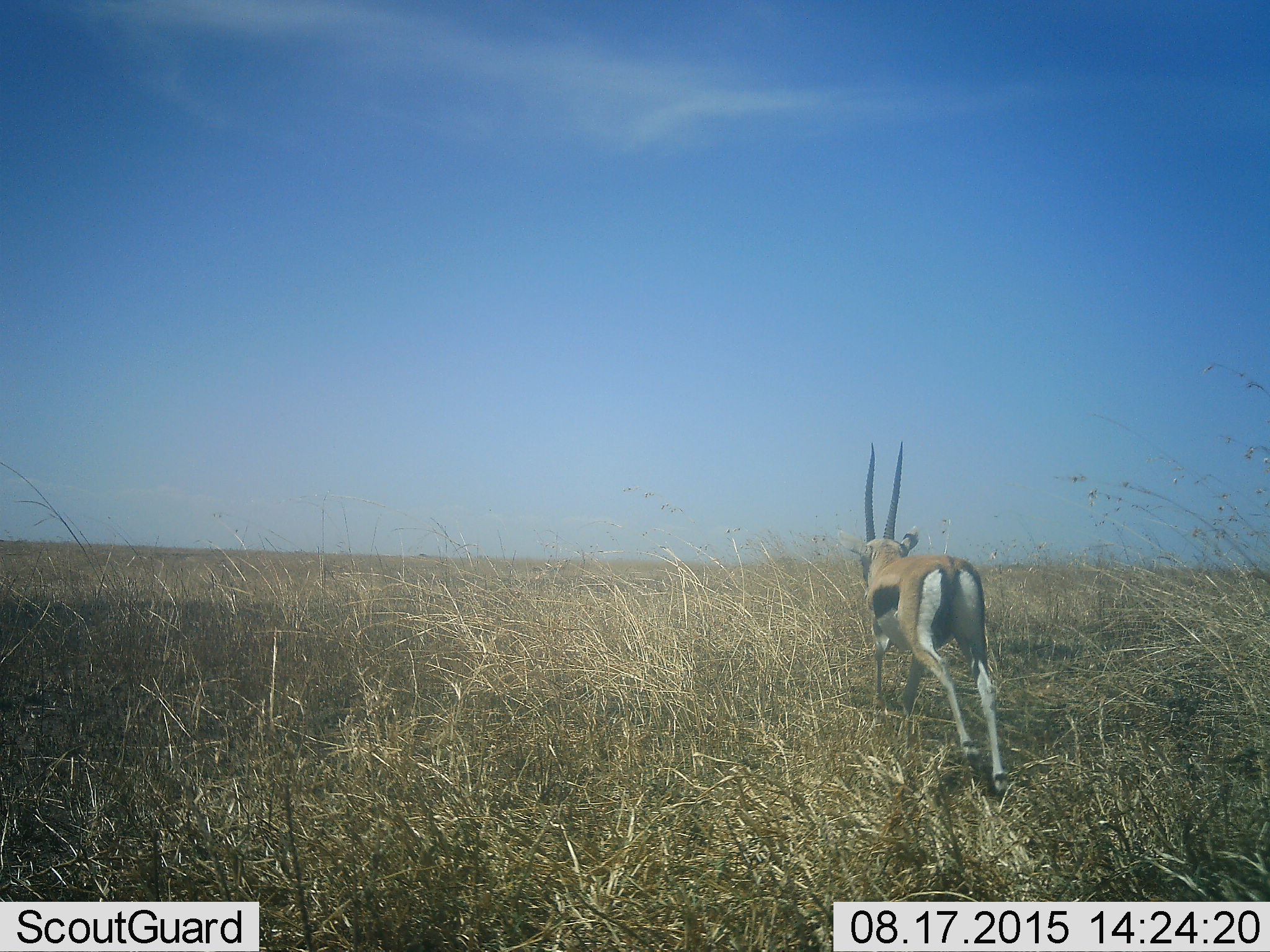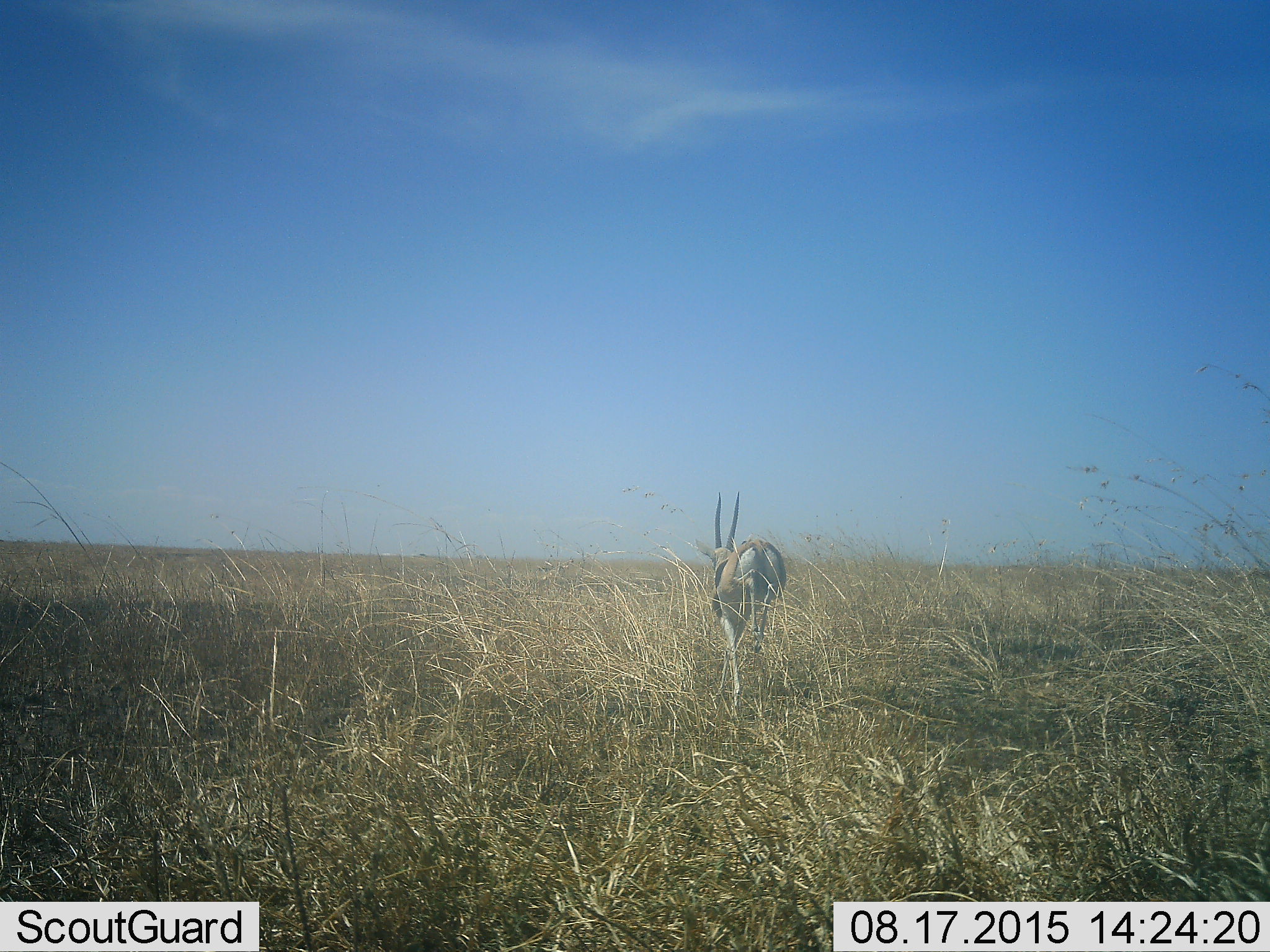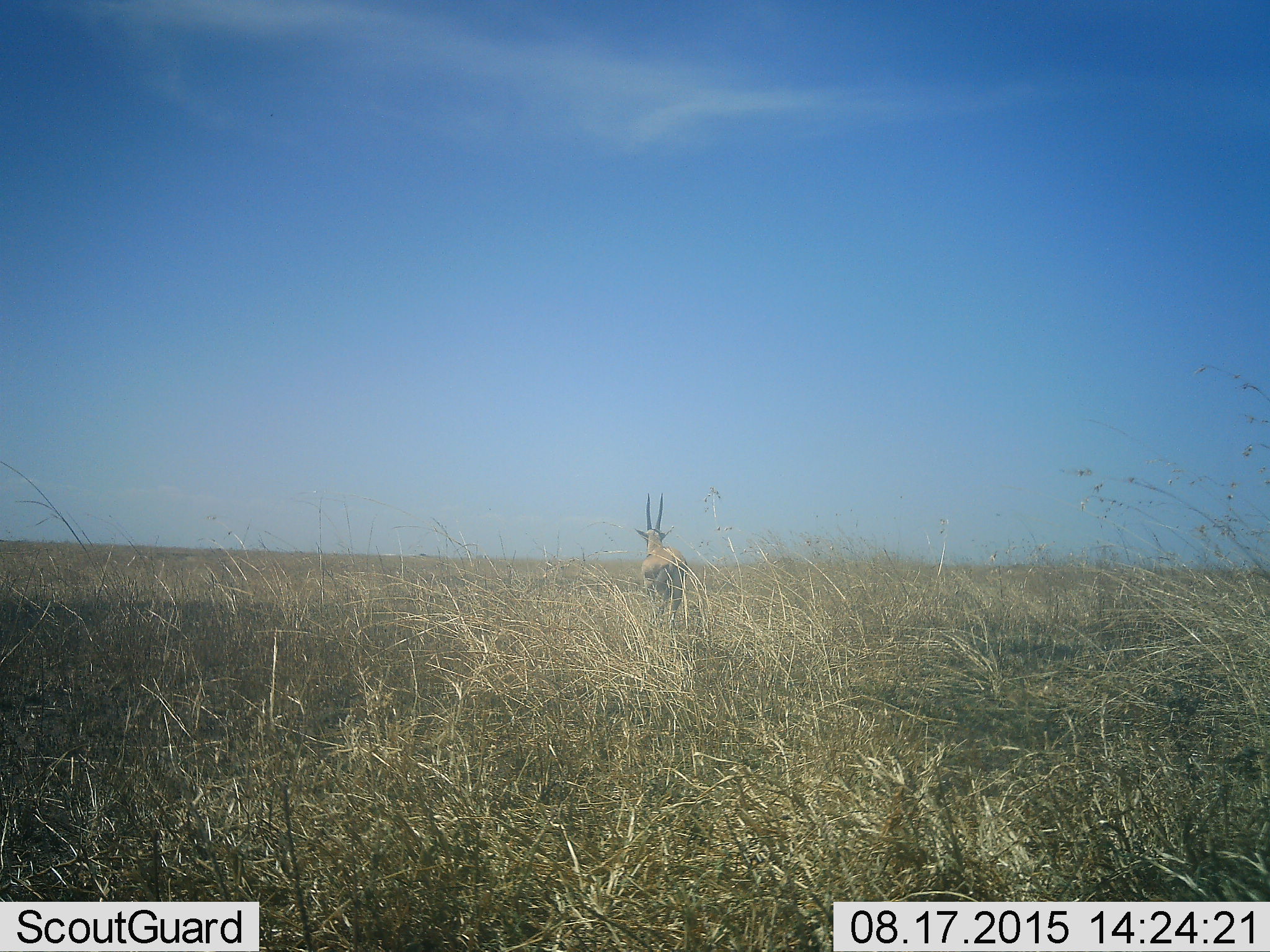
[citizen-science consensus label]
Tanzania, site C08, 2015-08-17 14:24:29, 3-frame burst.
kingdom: Animalia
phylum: Chordata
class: Mammalia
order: Artiodactyla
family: Bovidae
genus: Eudorcas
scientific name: Eudorcas thomsonii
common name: thomson's gazelle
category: gazellethomsons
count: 1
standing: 0%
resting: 0%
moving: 100%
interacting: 0%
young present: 0%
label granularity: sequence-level